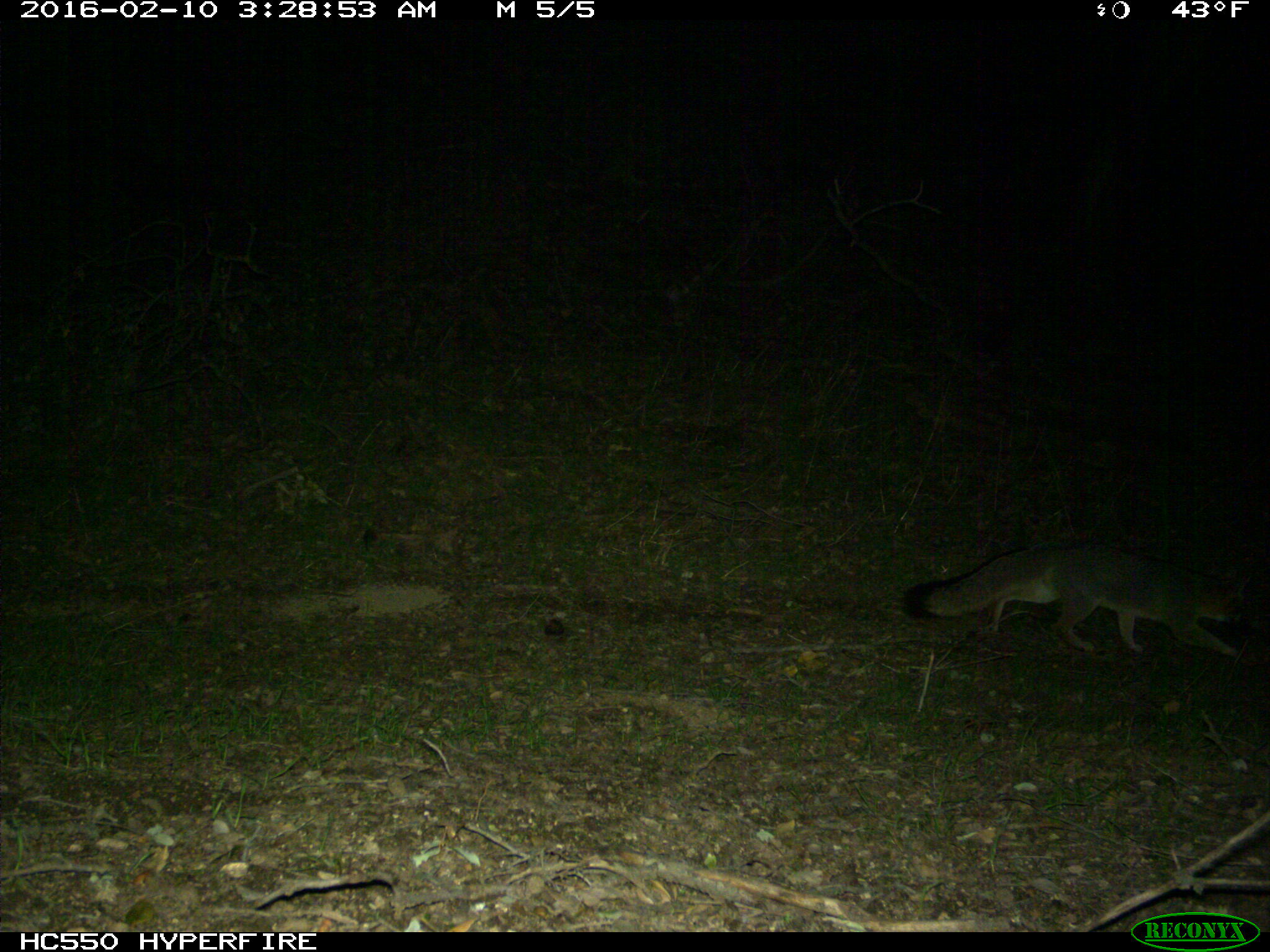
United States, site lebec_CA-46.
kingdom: Animalia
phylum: Chordata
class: Mammalia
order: Carnivora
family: Canidae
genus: Urocyon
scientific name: Urocyon cinereoargenteus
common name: gray fox